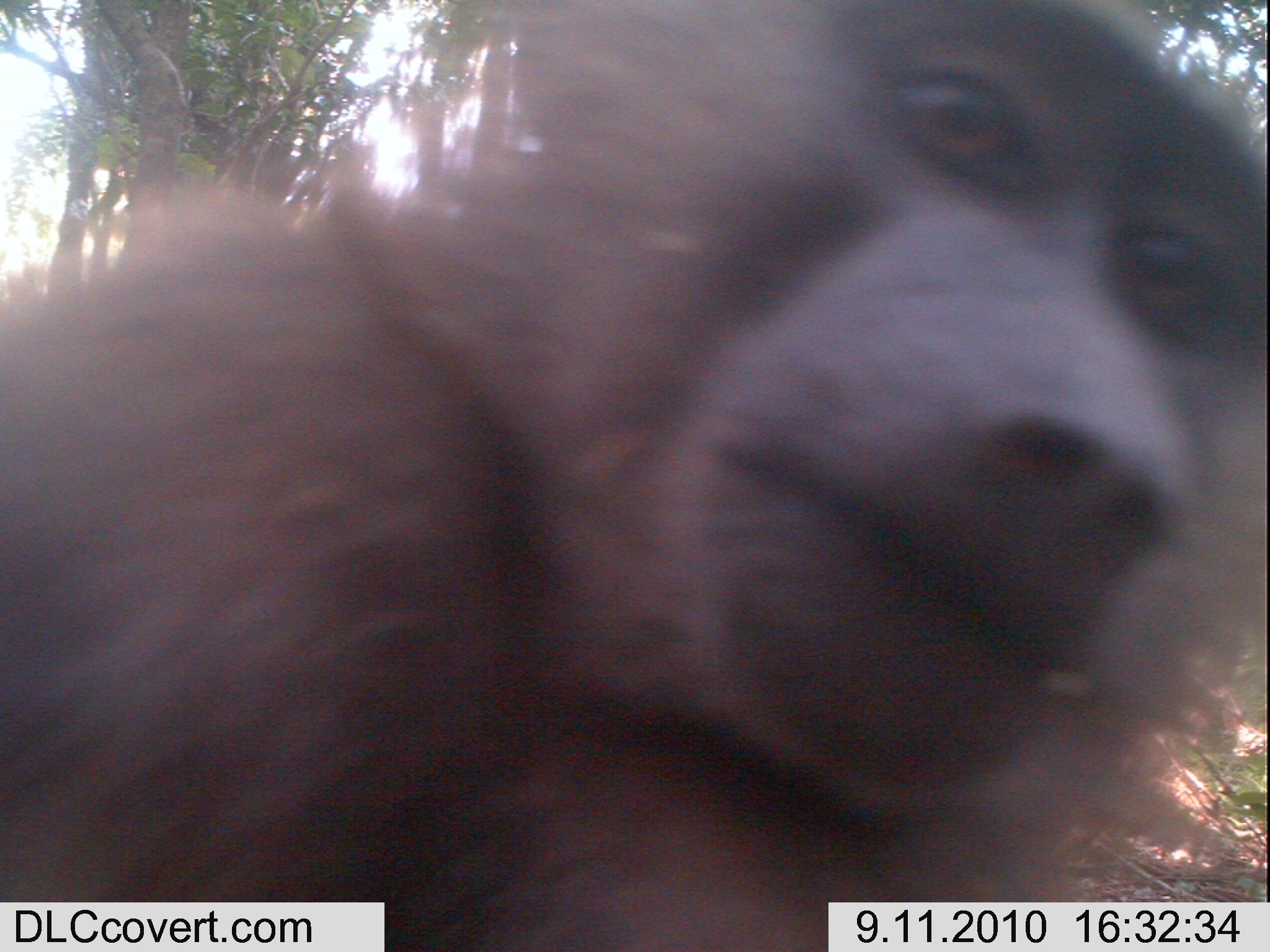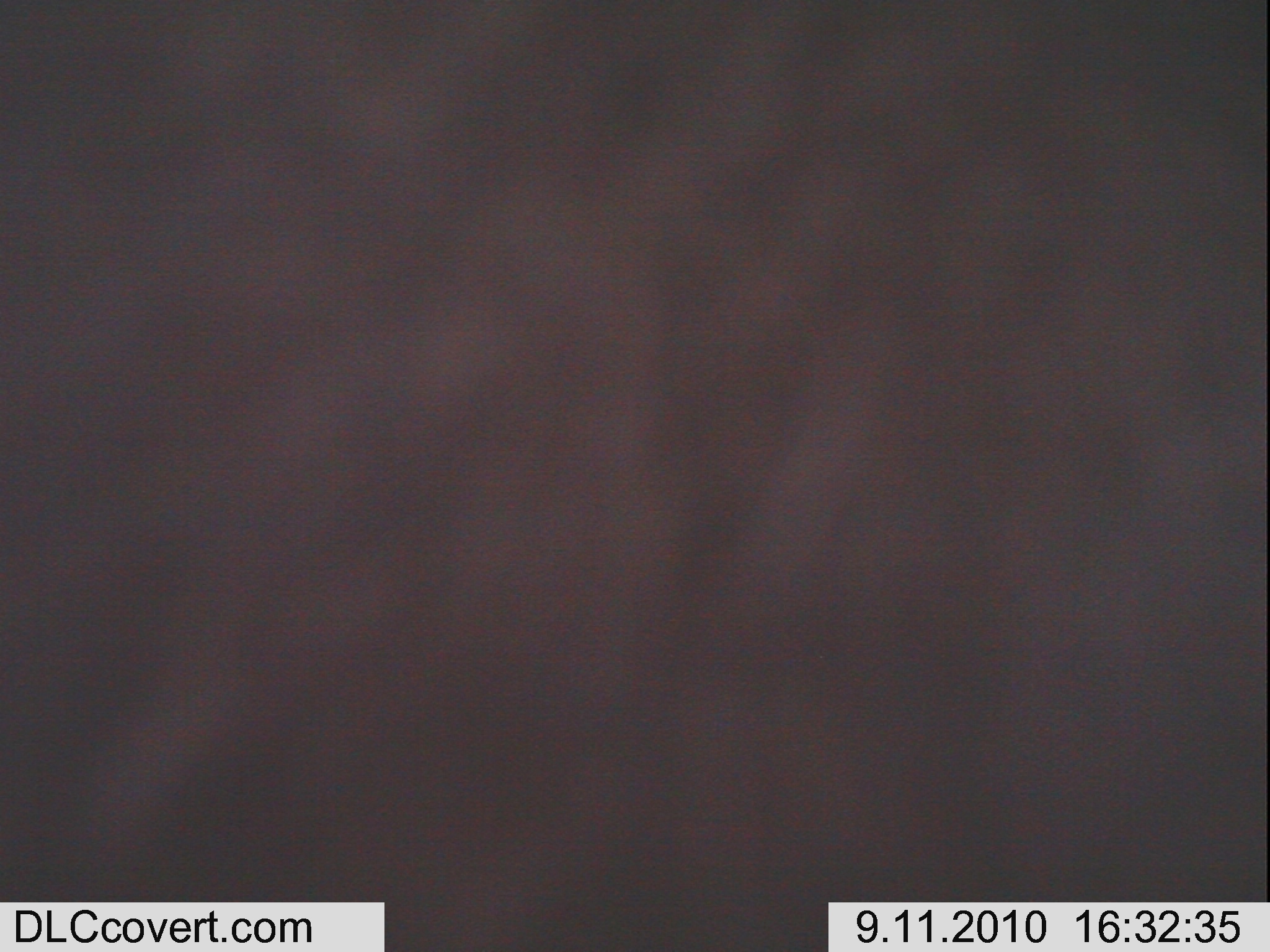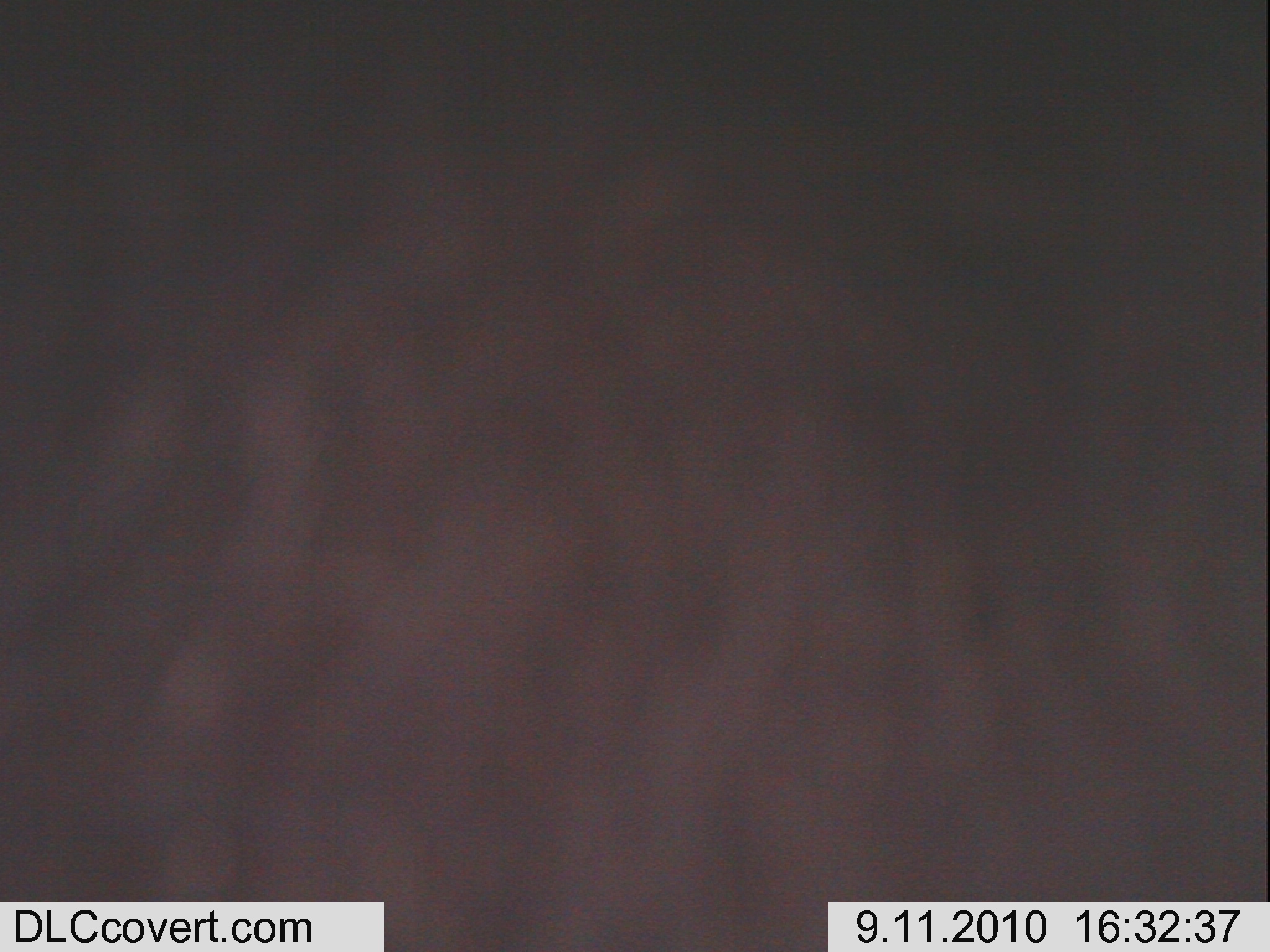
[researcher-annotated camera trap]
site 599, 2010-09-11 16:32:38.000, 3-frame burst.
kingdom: Animalia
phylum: Chordata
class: Mammalia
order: Primates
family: Cercopithecidae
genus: Papio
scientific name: Papio anubis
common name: olive baboon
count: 1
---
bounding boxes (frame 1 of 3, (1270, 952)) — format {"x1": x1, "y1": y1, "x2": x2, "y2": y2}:
papio anubis: {"x1": 0, "y1": 0, "x2": 1265, "y2": 902}